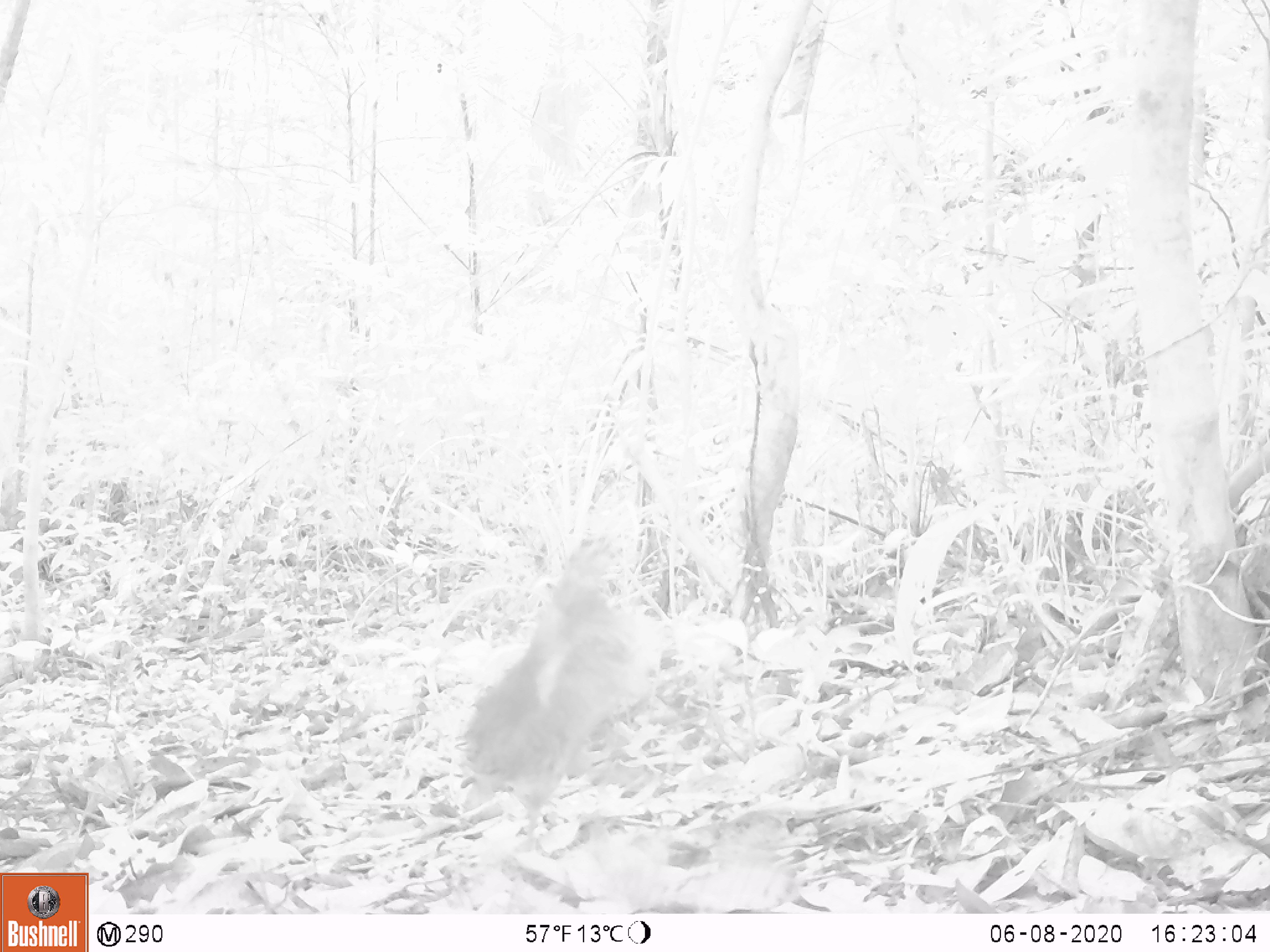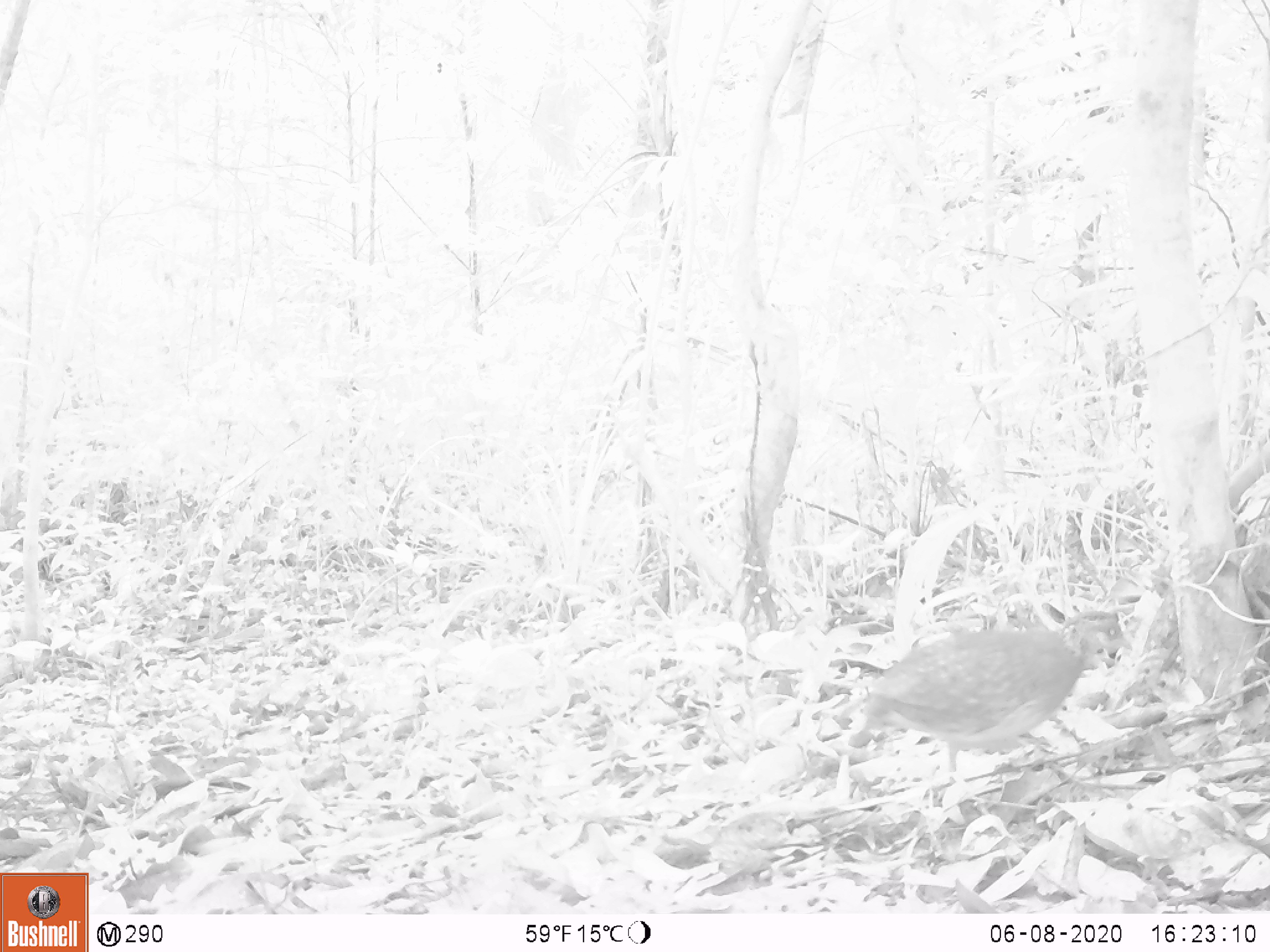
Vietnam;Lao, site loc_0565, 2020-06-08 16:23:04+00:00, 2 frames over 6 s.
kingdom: Animalia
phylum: Chordata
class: Aves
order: Galliformes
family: Phasianidae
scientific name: Phasianidae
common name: partridge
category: unidentified partridge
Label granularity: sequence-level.